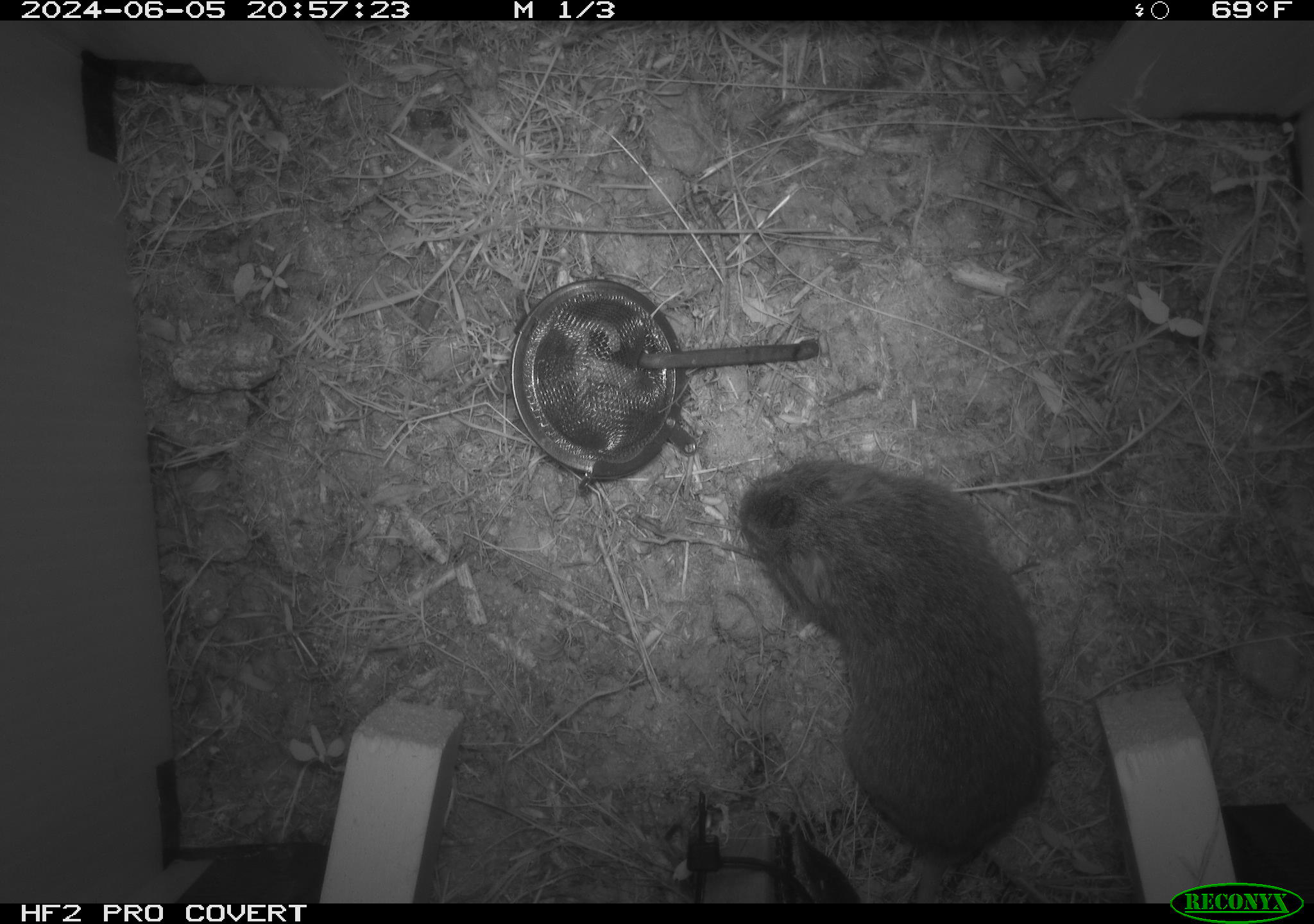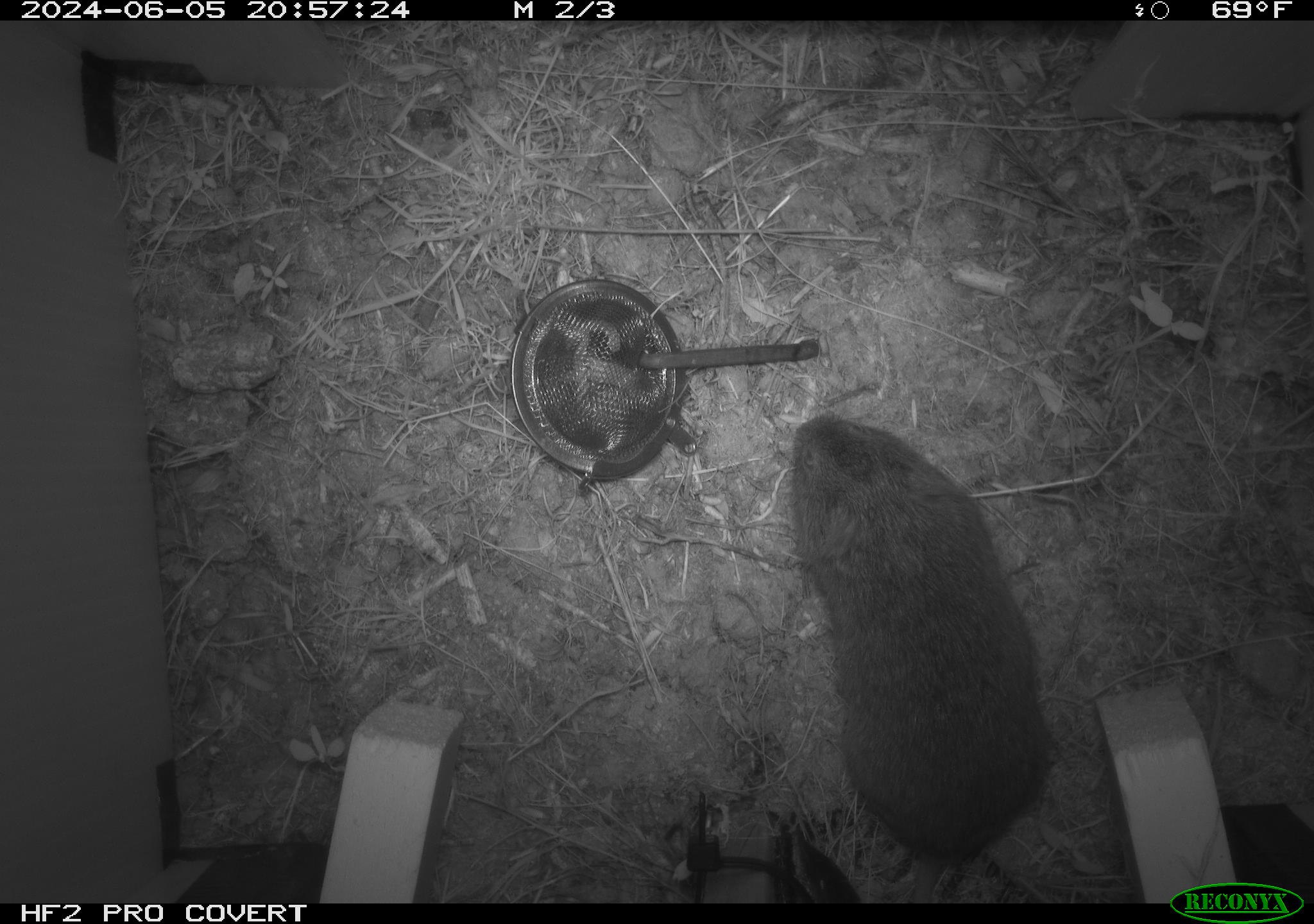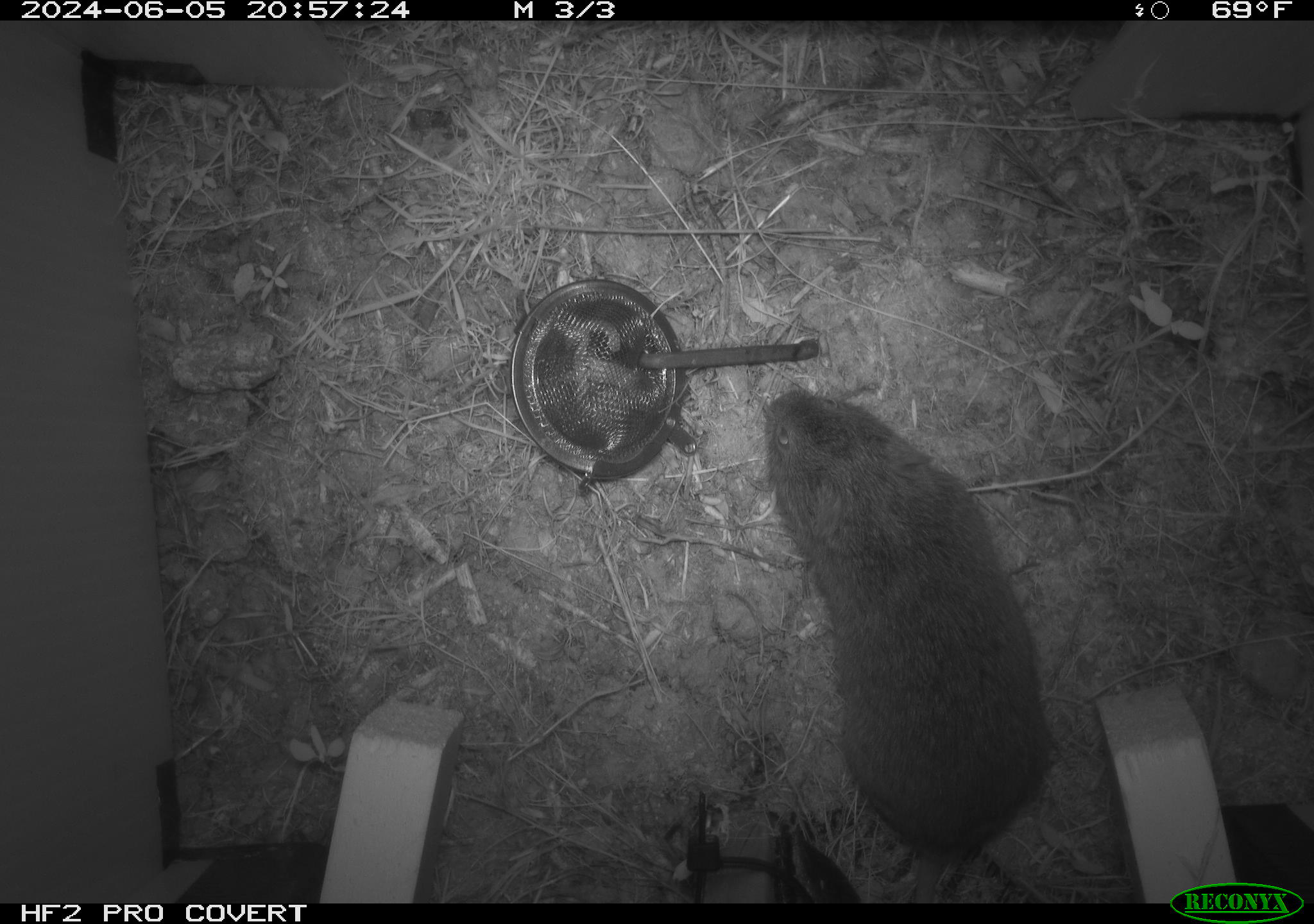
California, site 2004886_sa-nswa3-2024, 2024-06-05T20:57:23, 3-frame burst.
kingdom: Animalia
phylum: Chordata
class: Mammalia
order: Rodentia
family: Cricetidae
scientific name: Arvicolinae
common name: voles, lemmings, and muskrats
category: arvicolinae subfamily